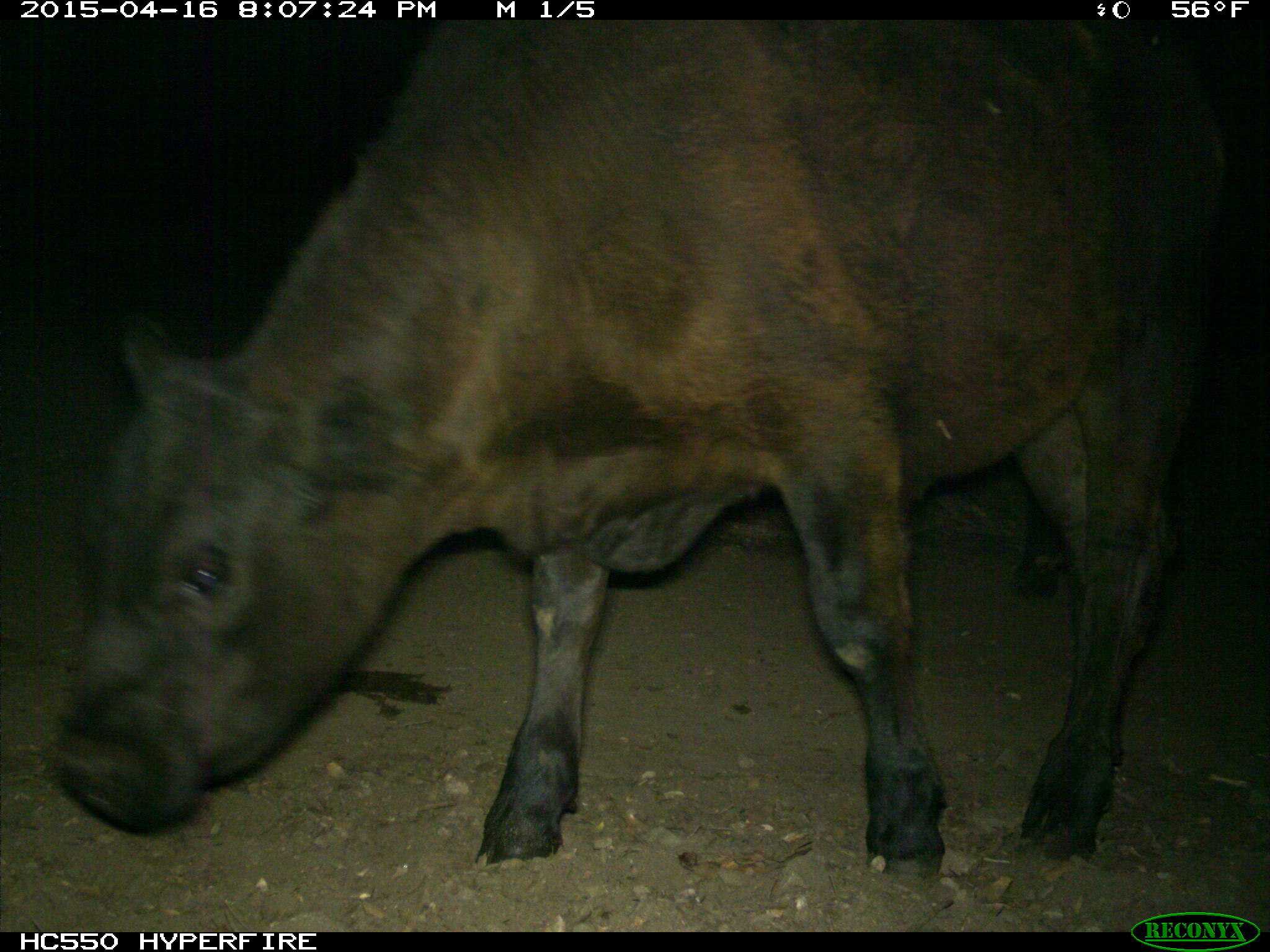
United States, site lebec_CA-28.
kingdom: Animalia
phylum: Chordata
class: Mammalia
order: Artiodactyla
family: Bovidae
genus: Bos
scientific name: Bos taurus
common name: domestic cow